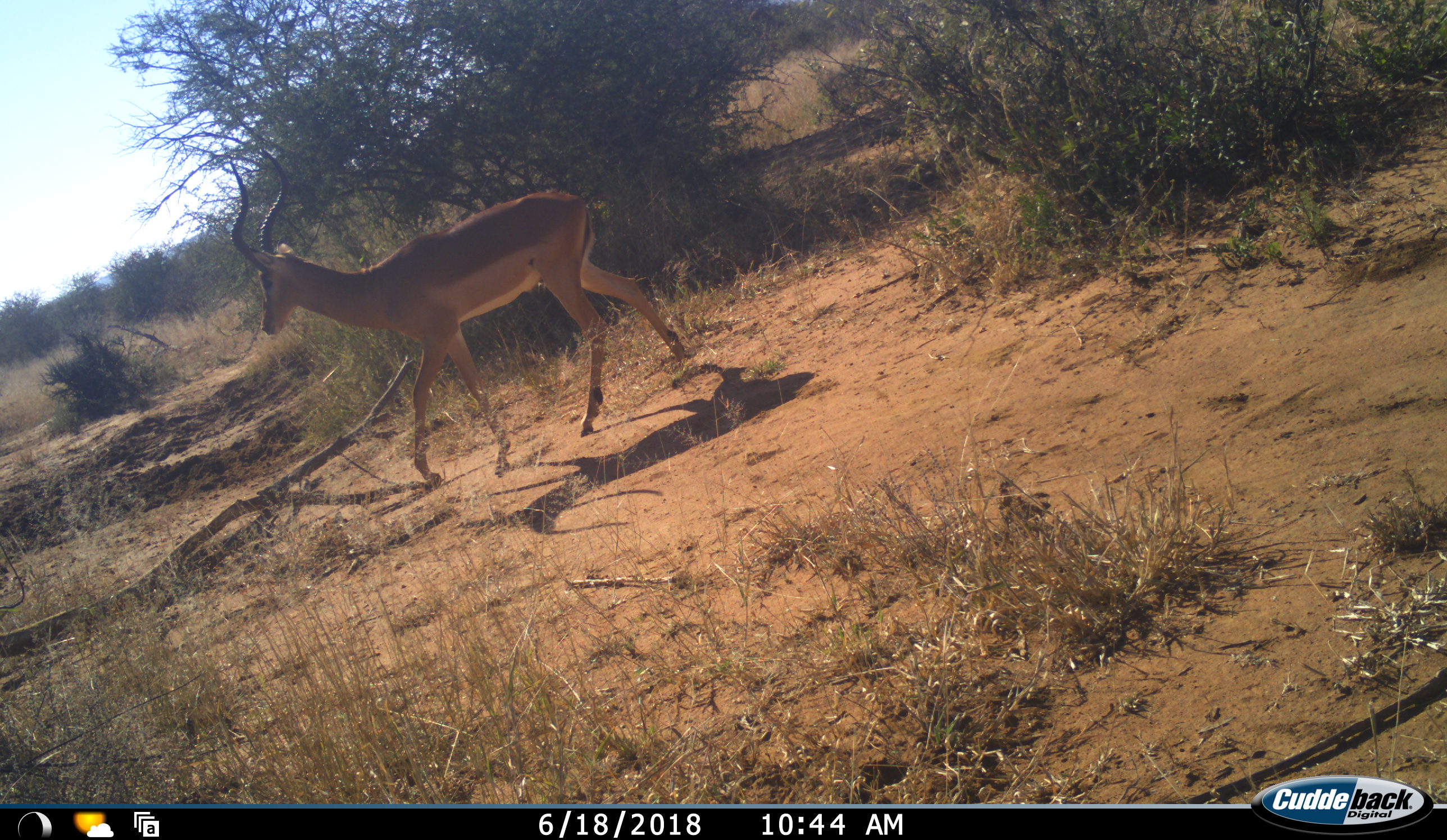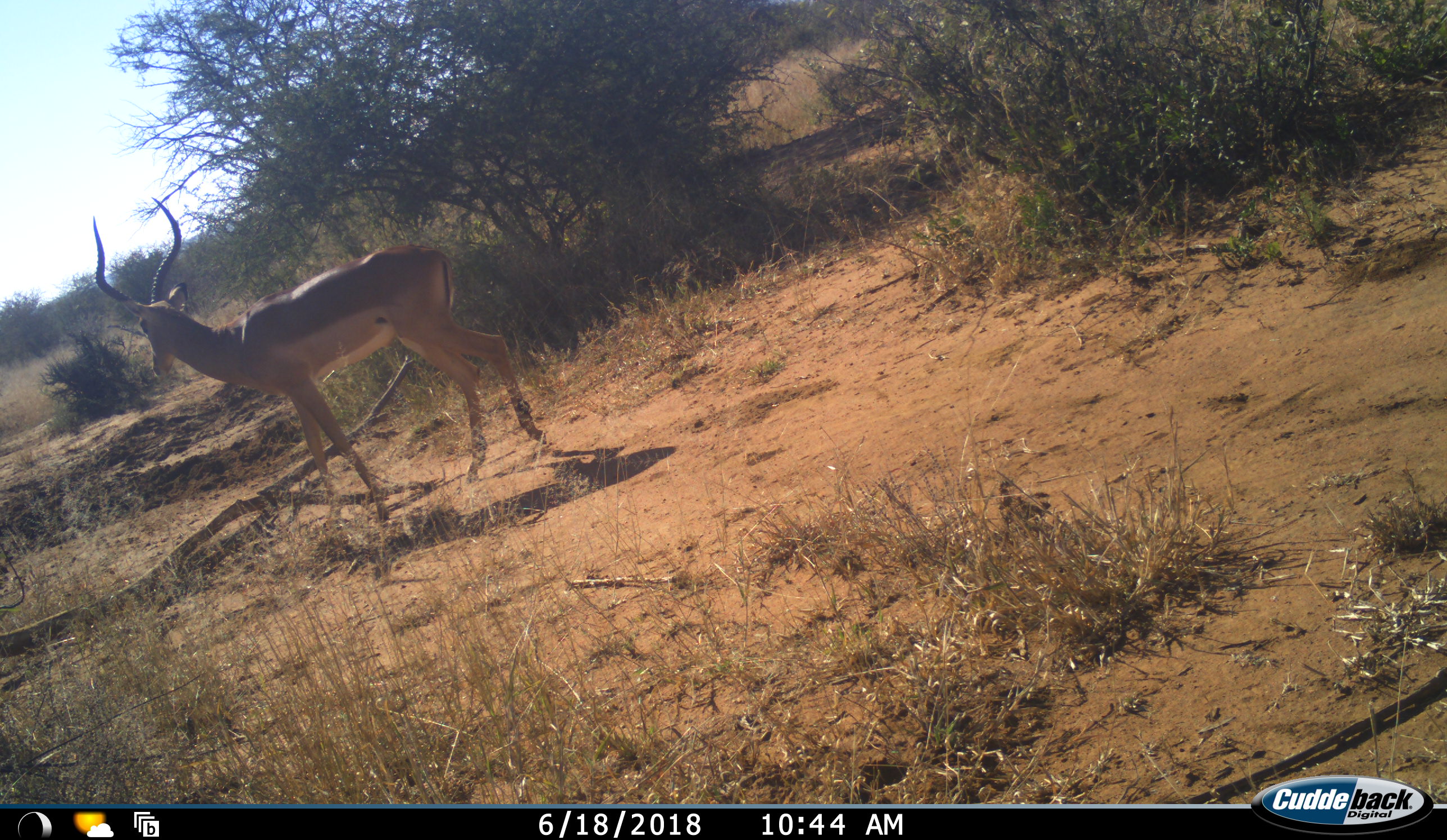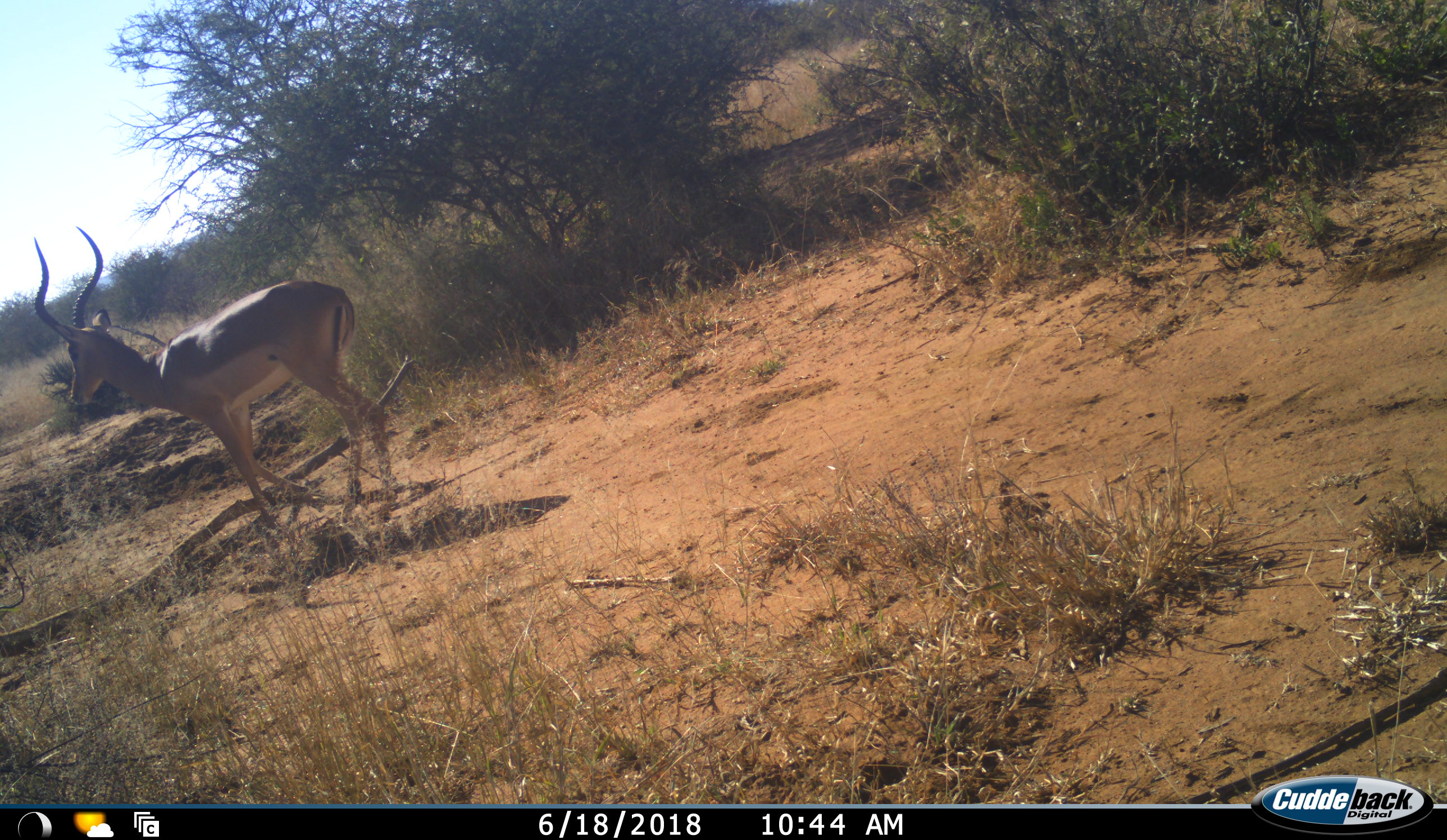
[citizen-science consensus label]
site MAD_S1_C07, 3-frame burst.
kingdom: Animalia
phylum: Chordata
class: Mammalia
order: Artiodactyla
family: Bovidae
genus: Aepyceros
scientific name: Aepyceros melampus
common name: impala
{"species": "impala (Aepyceros melampus)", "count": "1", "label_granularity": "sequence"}